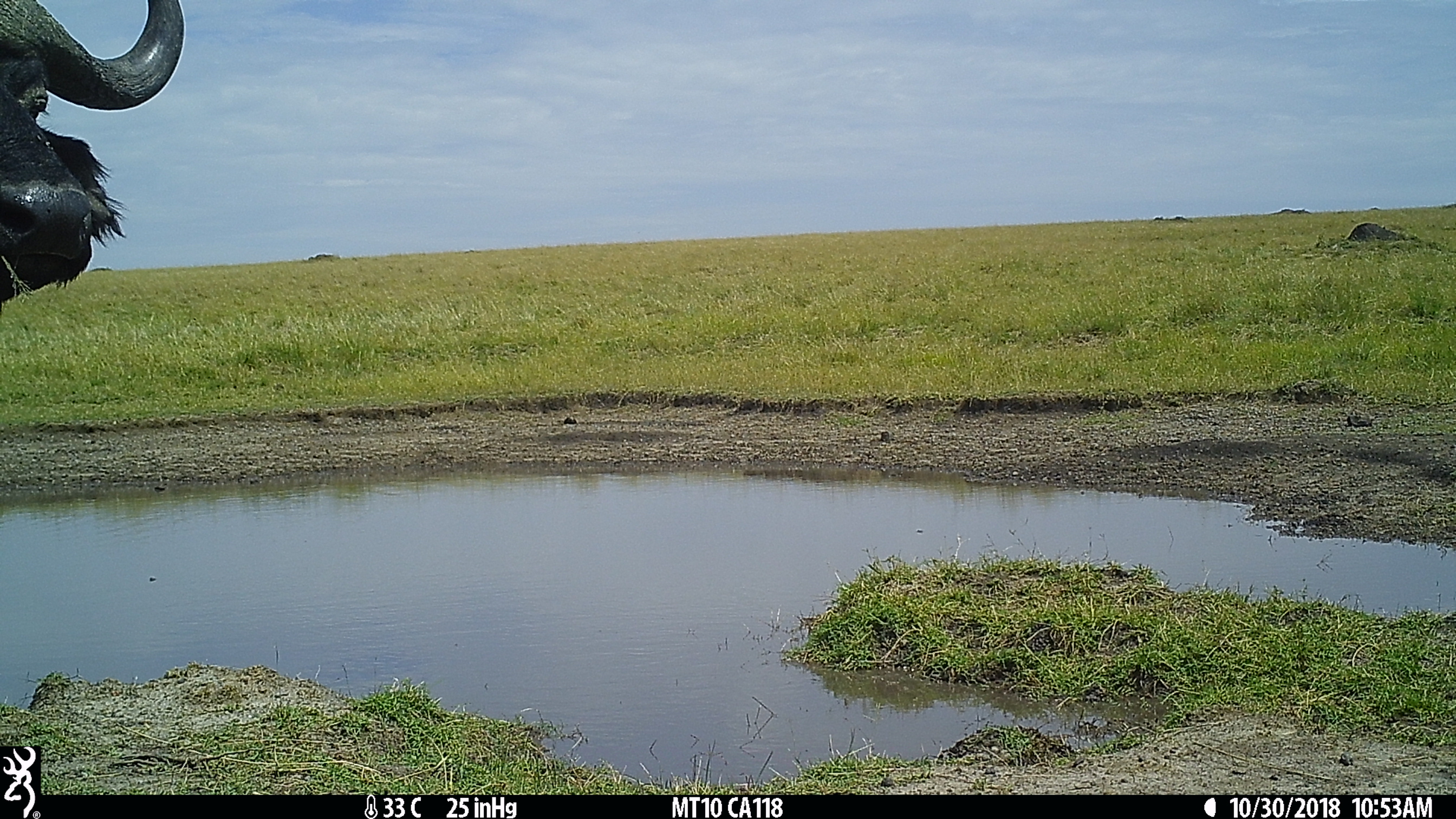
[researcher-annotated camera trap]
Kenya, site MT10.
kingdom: Animalia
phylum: Chordata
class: Mammalia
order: Artiodactyla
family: Bovidae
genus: Syncerus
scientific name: Syncerus caffer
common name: buffalo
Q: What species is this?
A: Buffalo (Syncerus caffer).